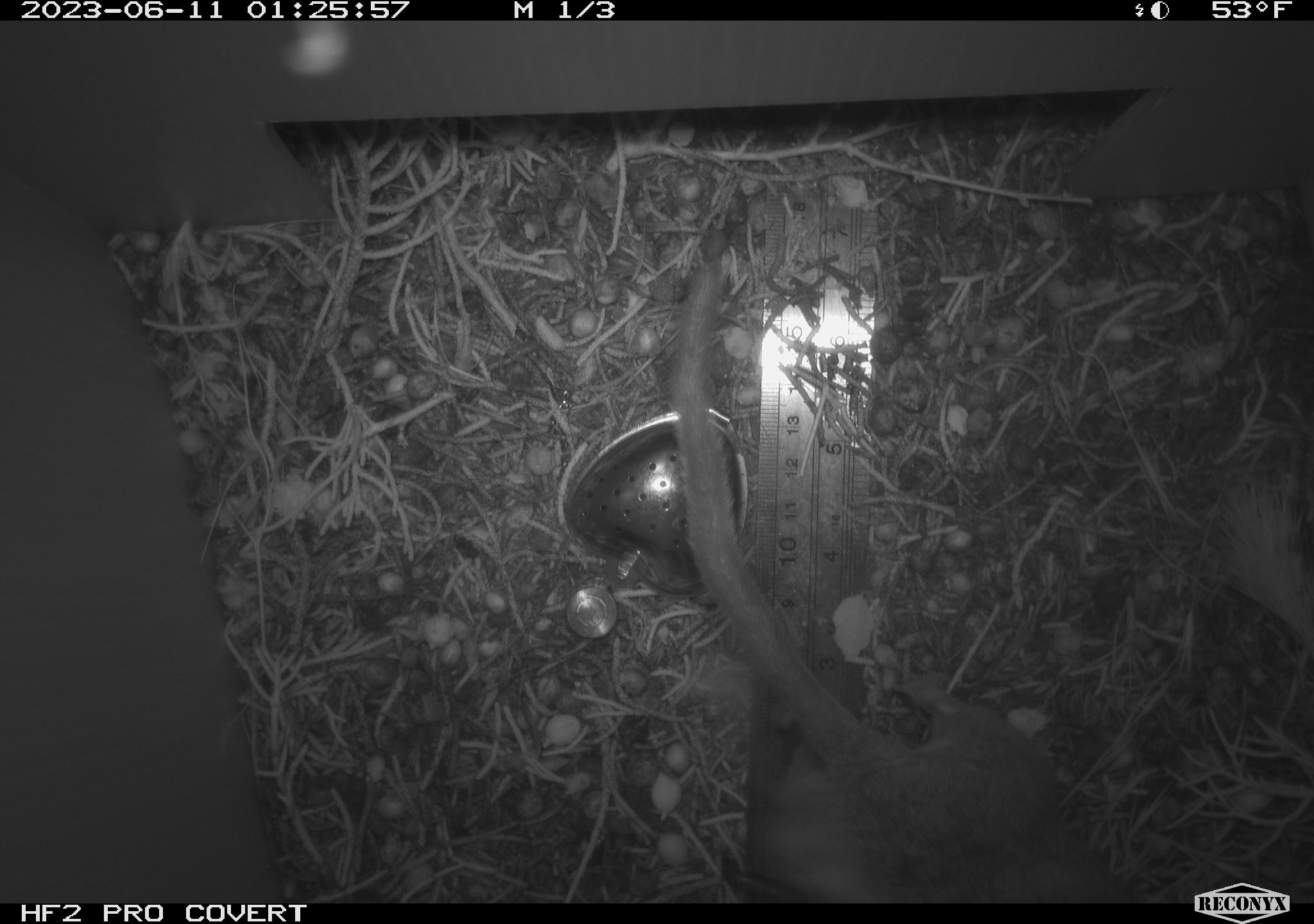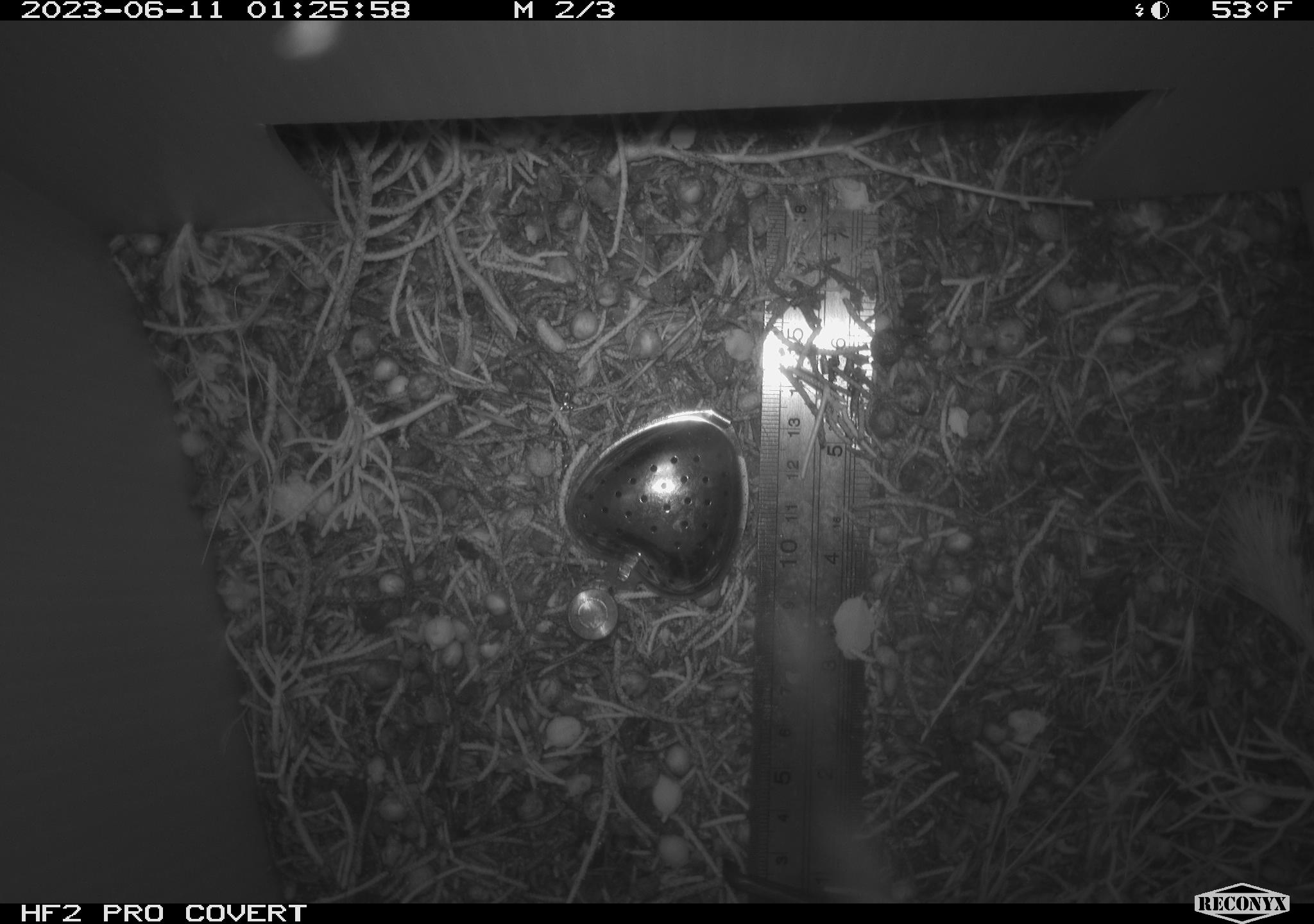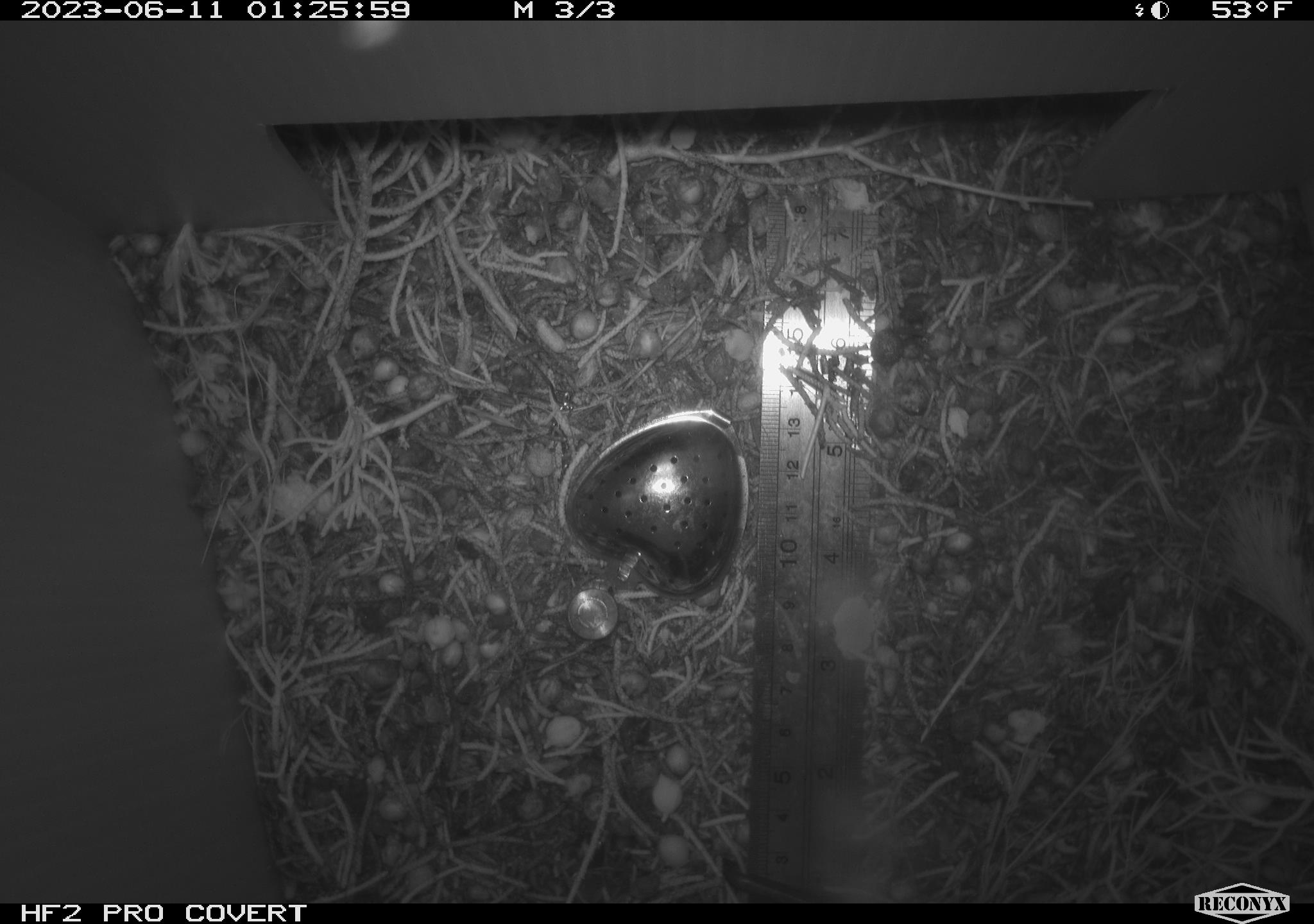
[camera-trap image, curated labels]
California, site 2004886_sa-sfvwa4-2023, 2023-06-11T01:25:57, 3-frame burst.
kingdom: Animalia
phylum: Chordata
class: Mammalia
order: Rodentia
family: Cricetidae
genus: Neotoma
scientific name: Neotoma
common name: pack rat or woodrat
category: neotoma species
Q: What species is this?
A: Neotoma species (pack rat or woodrat) (Neotoma).